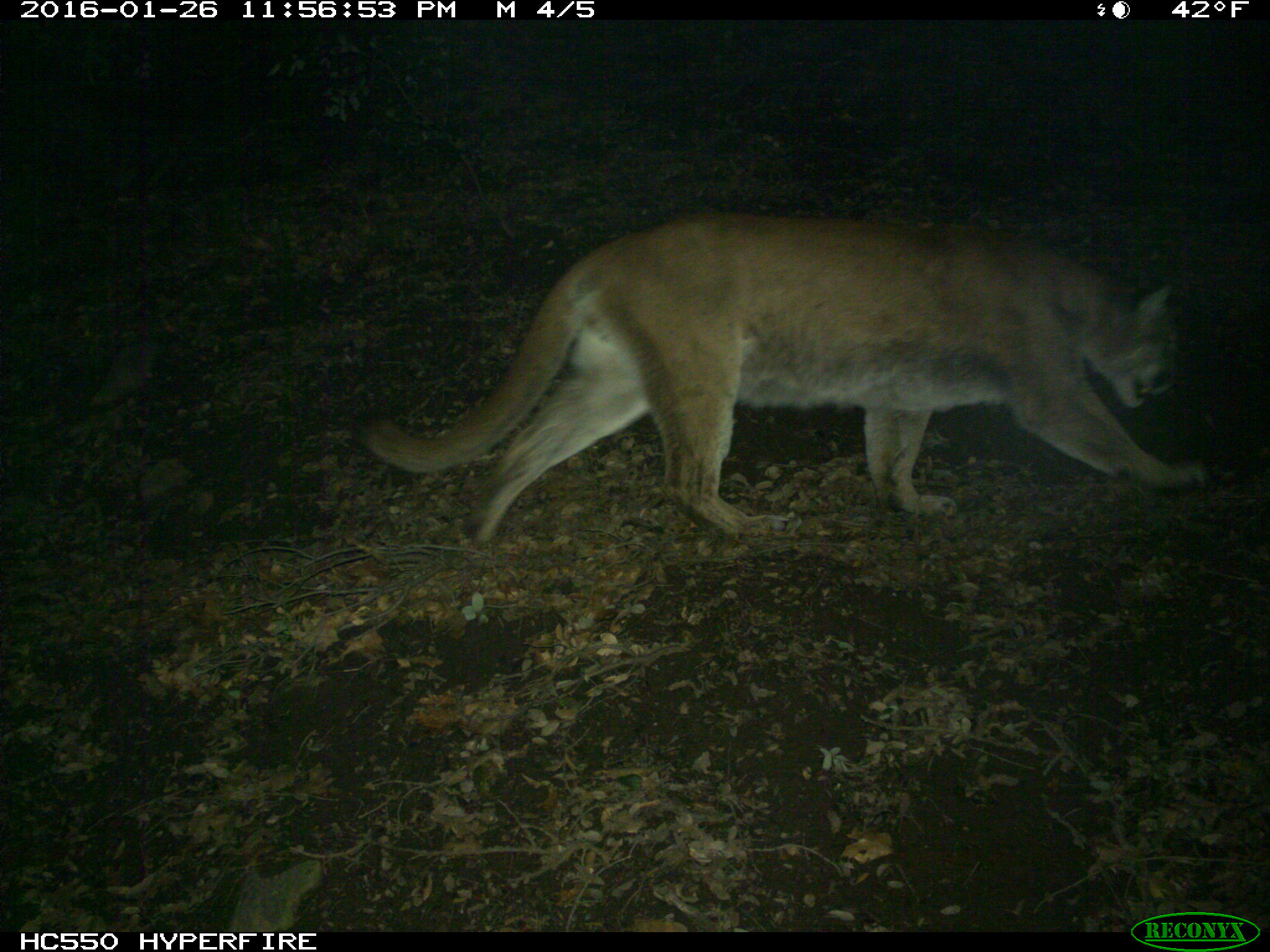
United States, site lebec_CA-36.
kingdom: Animalia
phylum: Chordata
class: Mammalia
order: Carnivora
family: Felidae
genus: Puma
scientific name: Puma concolor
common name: mountain lion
Puma concolor (mountain lion).